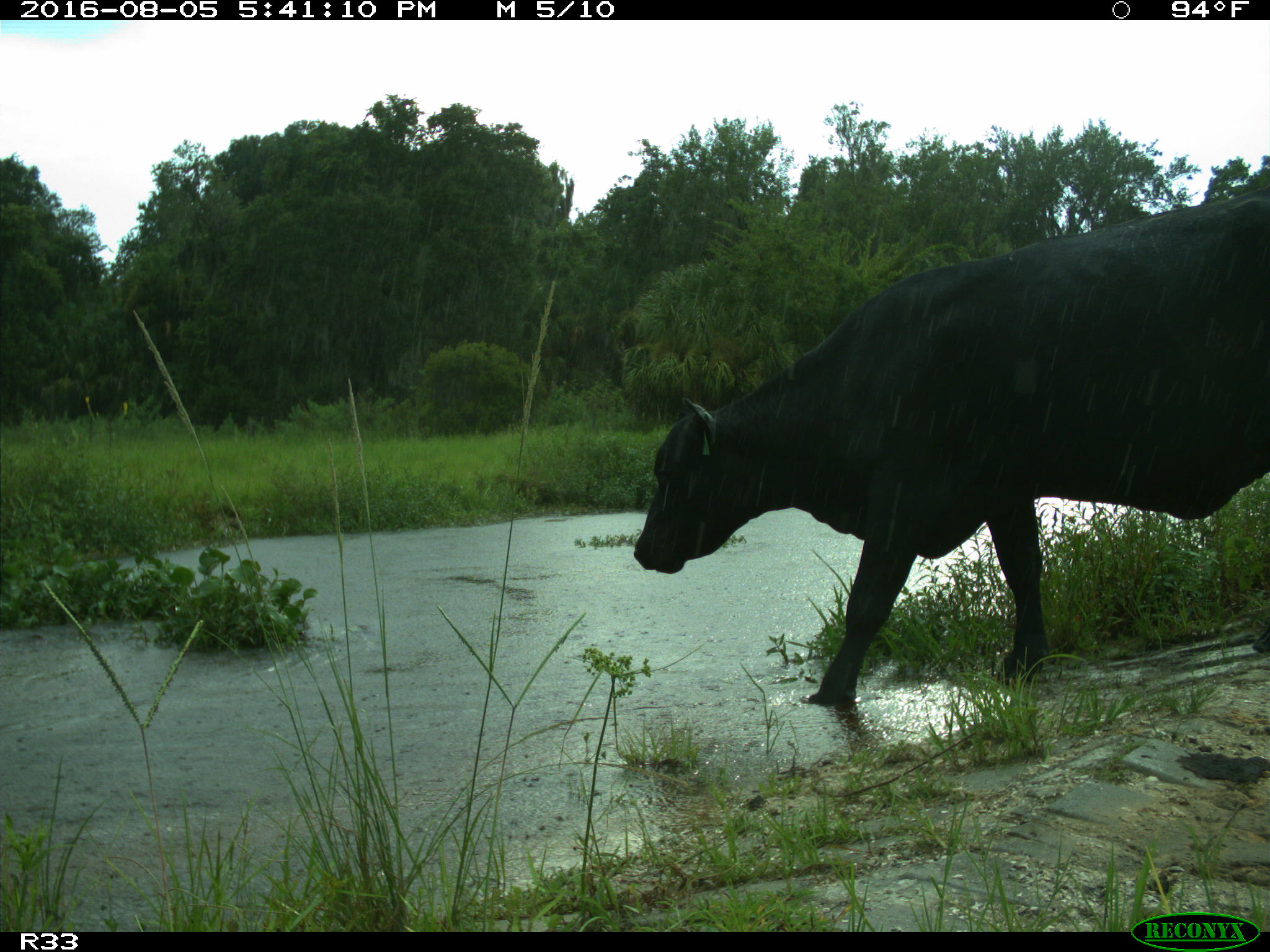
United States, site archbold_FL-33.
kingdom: Animalia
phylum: Chordata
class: Mammalia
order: Artiodactyla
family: Bovidae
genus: Bos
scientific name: Bos taurus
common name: domestic cow